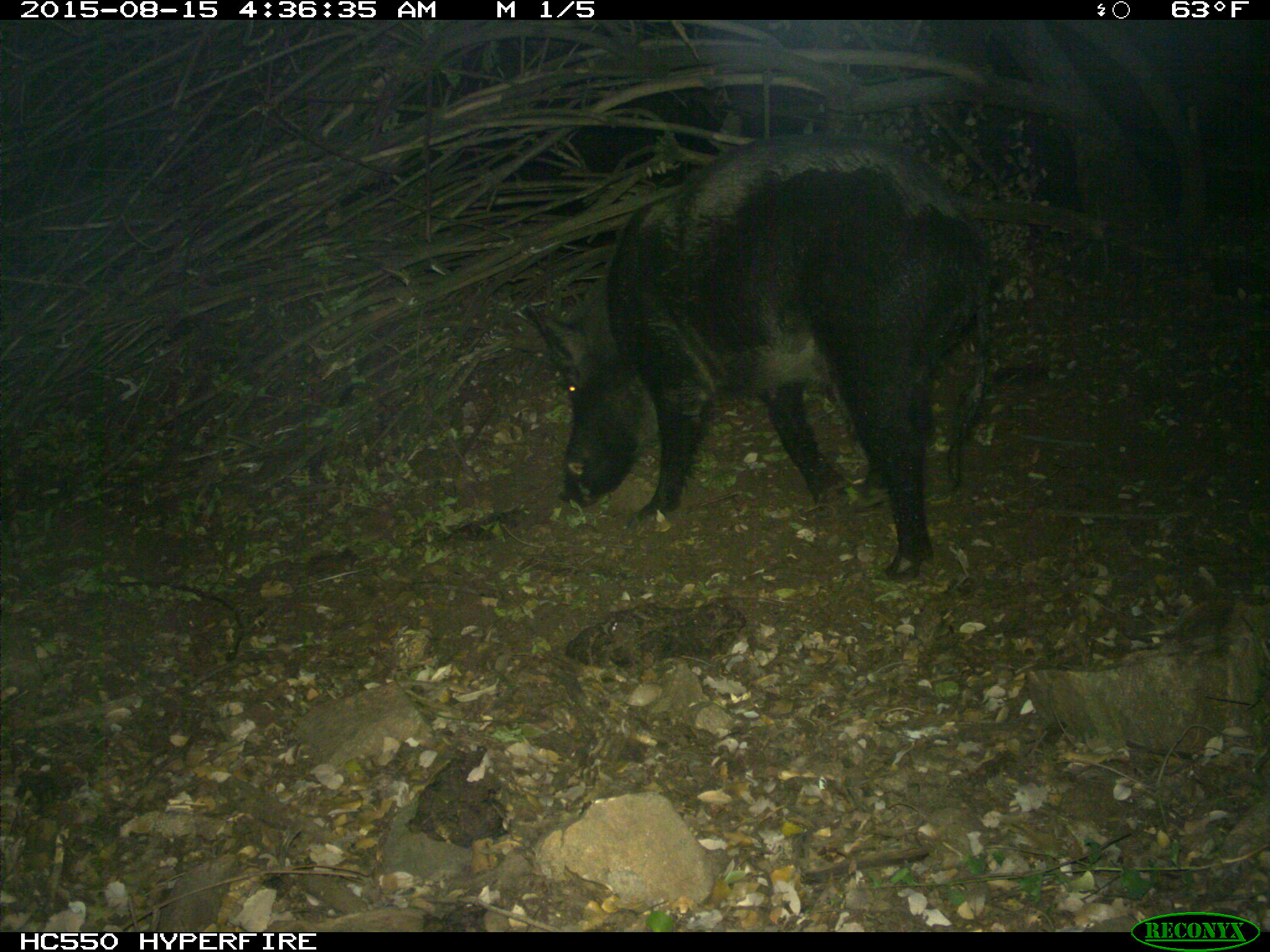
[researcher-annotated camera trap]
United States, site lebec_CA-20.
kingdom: Animalia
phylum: Chordata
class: Mammalia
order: Artiodactyla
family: Suidae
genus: Sus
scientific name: Sus scrofa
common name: wild boar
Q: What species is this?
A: Sus scrofa (wild boar).